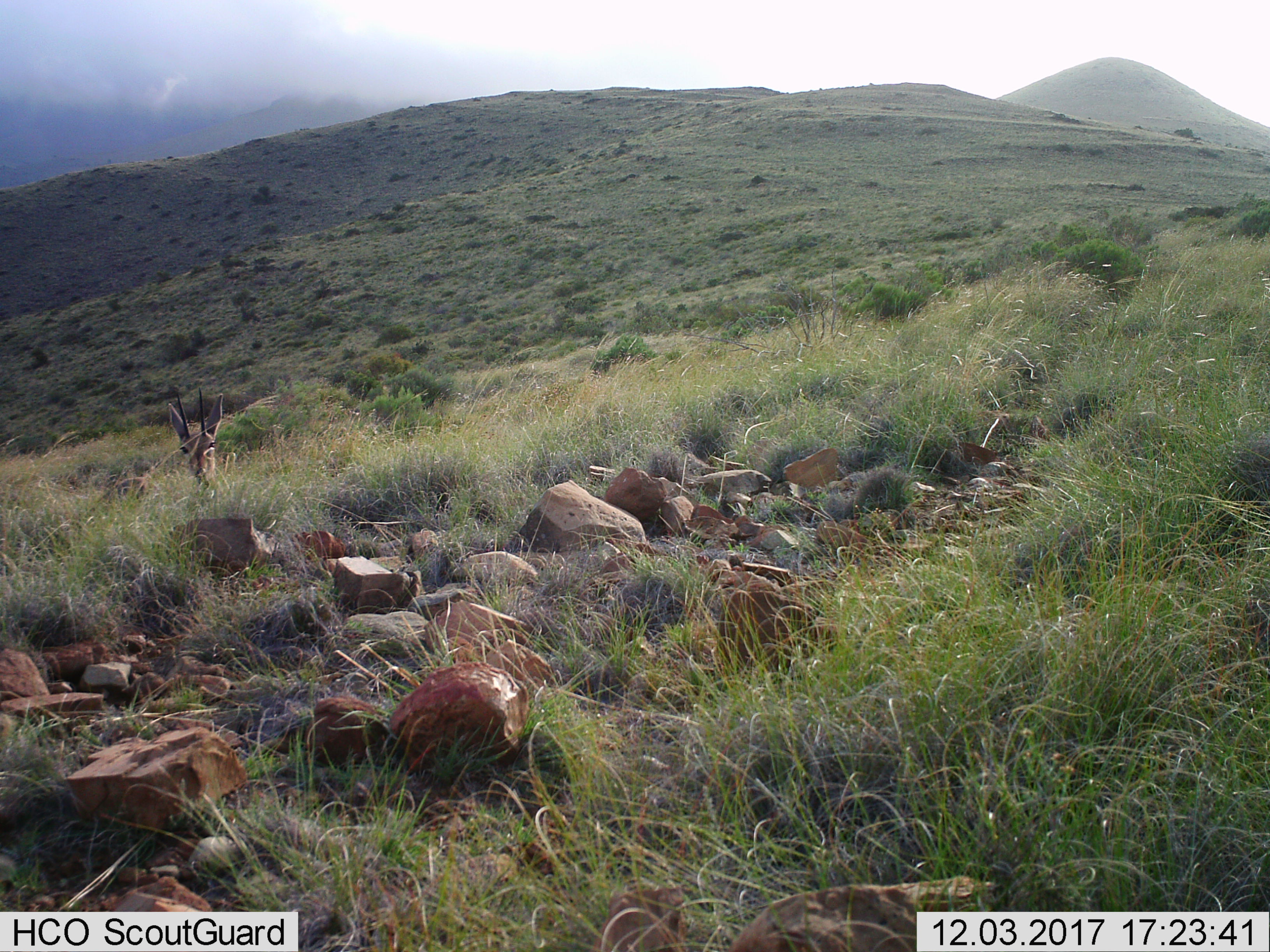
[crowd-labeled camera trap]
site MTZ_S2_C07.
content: unidentified animal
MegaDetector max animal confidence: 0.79